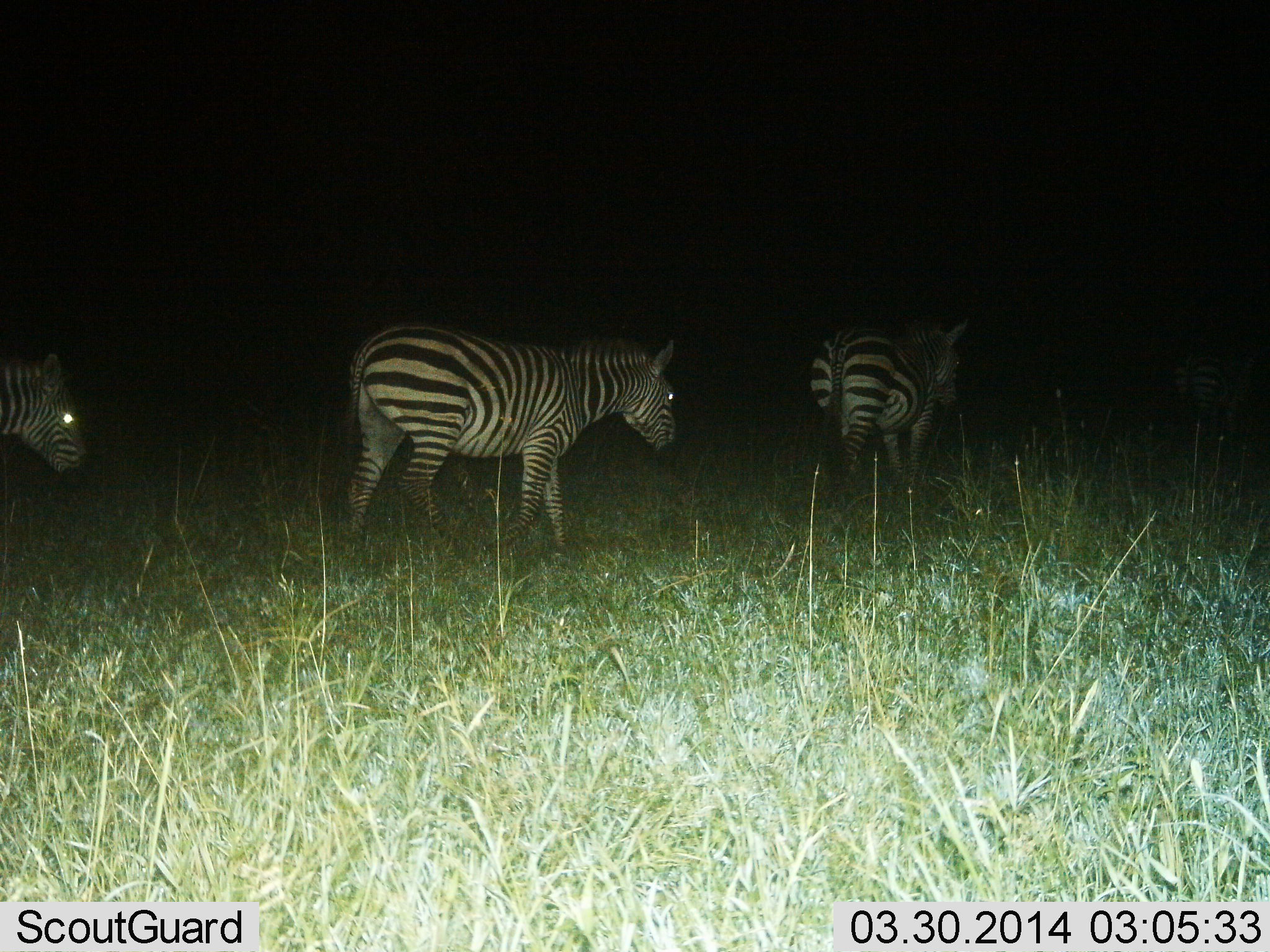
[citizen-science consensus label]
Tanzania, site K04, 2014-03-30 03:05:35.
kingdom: Animalia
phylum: Chordata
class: Mammalia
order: Perissodactyla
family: Equidae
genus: Equus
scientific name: Equus quagga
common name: plains zebra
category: zebra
Zebra (plains zebra) (Equus quagga), count 3. Behavior (volunteer vote fractions): standing 0%, resting 0%, moving 100%, interacting 0%. Young present (vote fraction): 0%. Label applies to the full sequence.